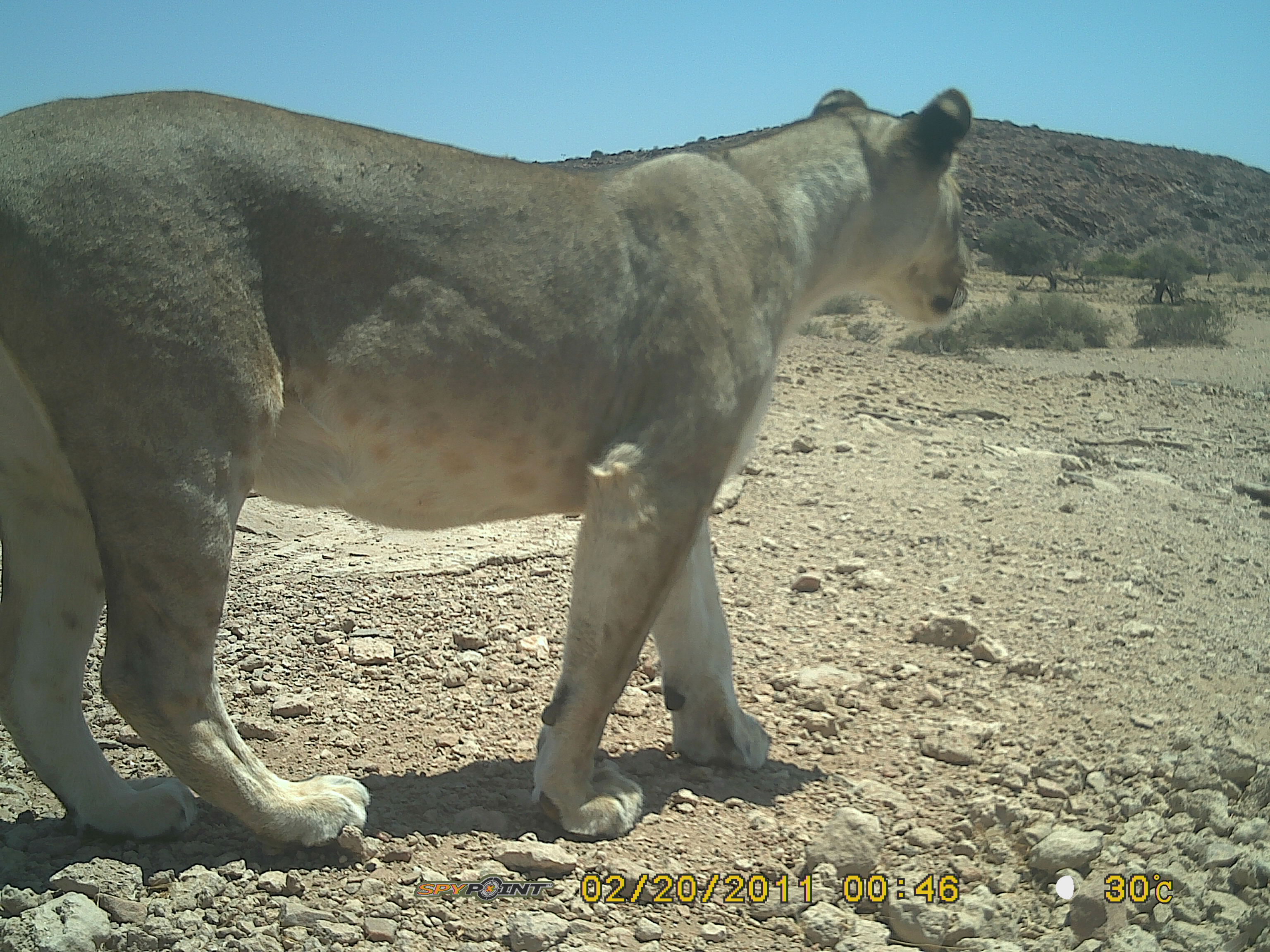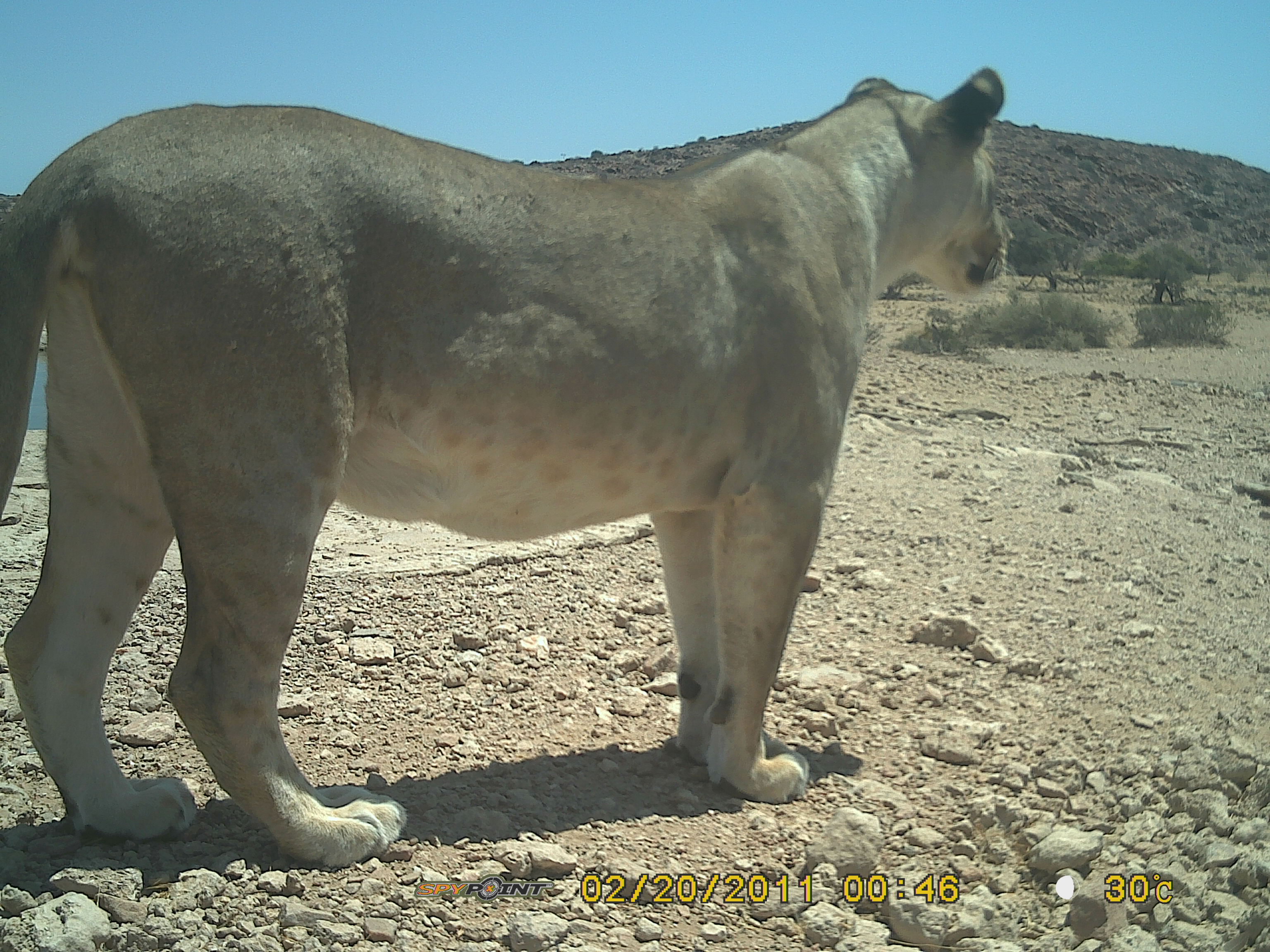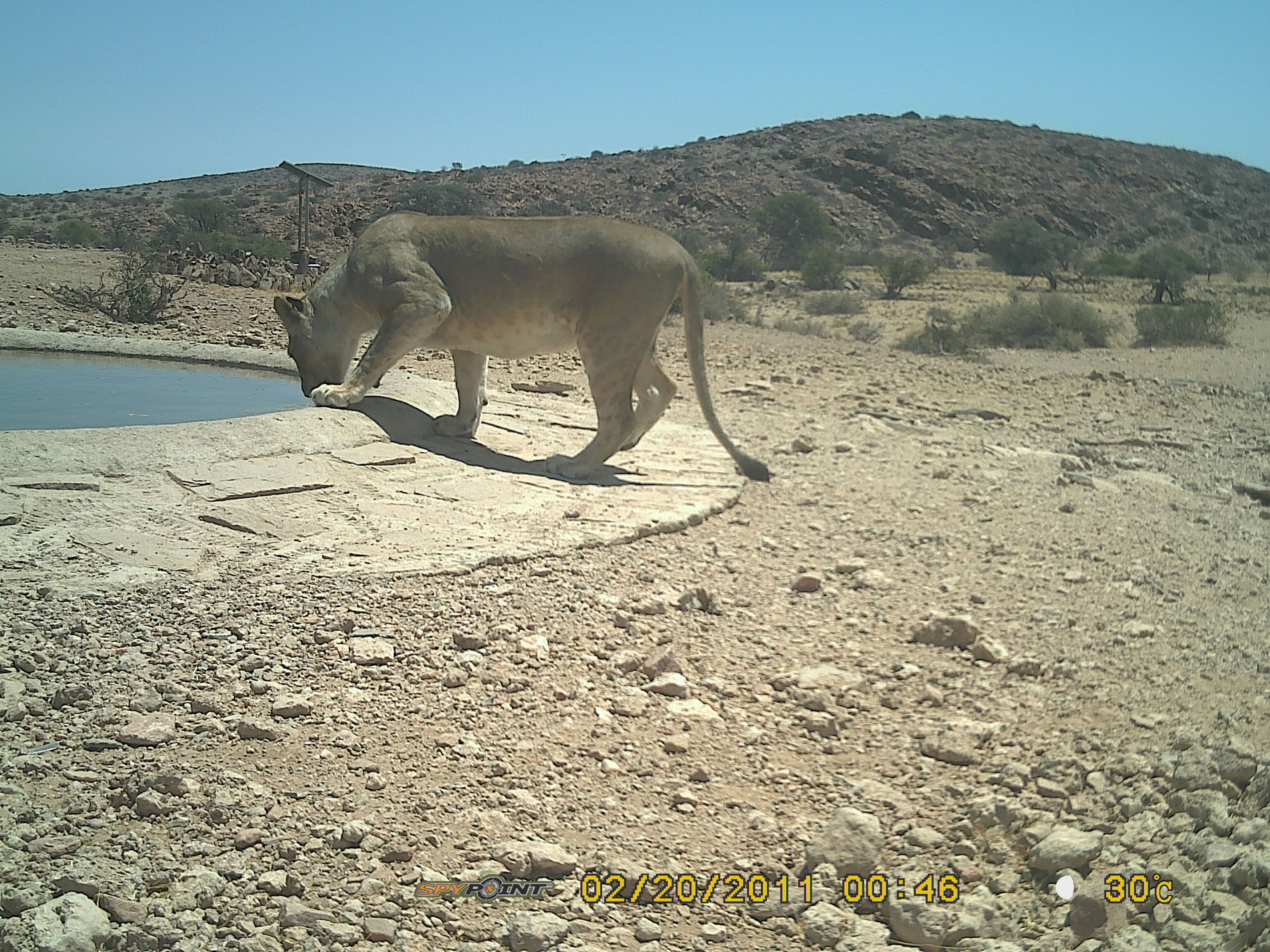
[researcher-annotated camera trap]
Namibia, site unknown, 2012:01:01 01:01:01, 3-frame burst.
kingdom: Animalia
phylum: Chordata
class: Mammalia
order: Carnivora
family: Felidae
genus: Panthera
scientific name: Panthera leo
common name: lion